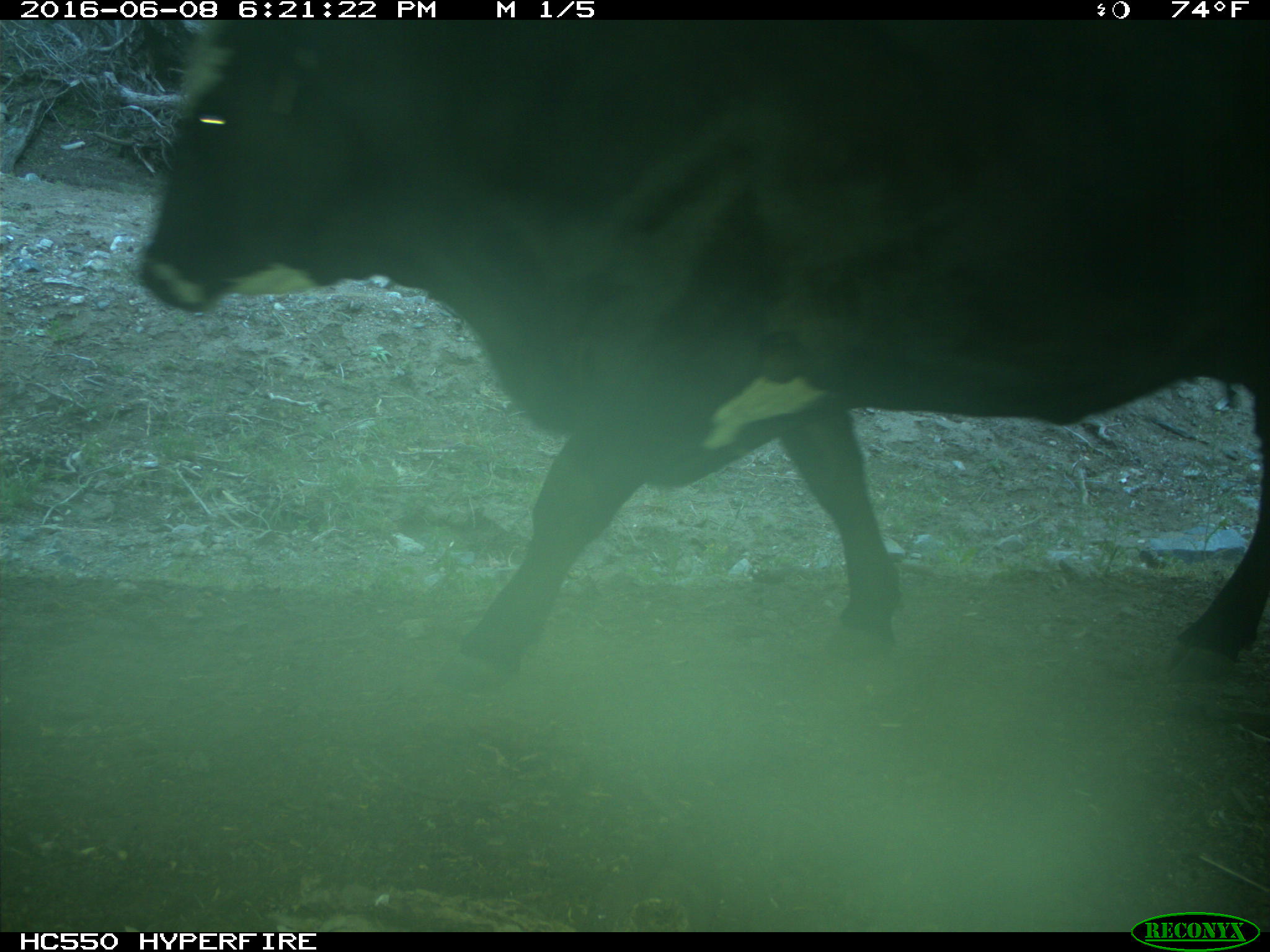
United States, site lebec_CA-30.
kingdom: Animalia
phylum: Chordata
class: Mammalia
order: Artiodactyla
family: Bovidae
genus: Bos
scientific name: Bos taurus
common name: domestic cow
Bos taurus (domestic cow).